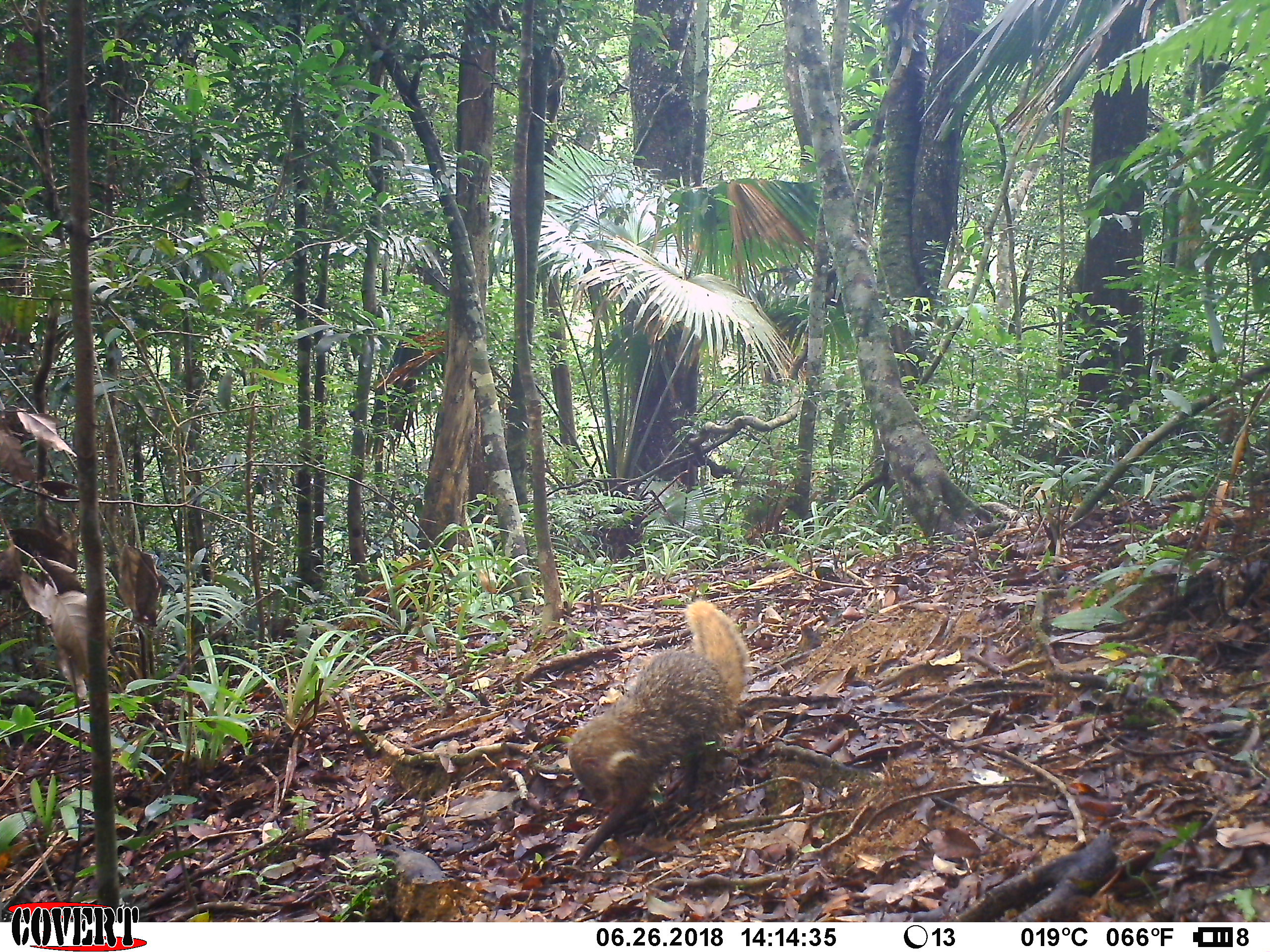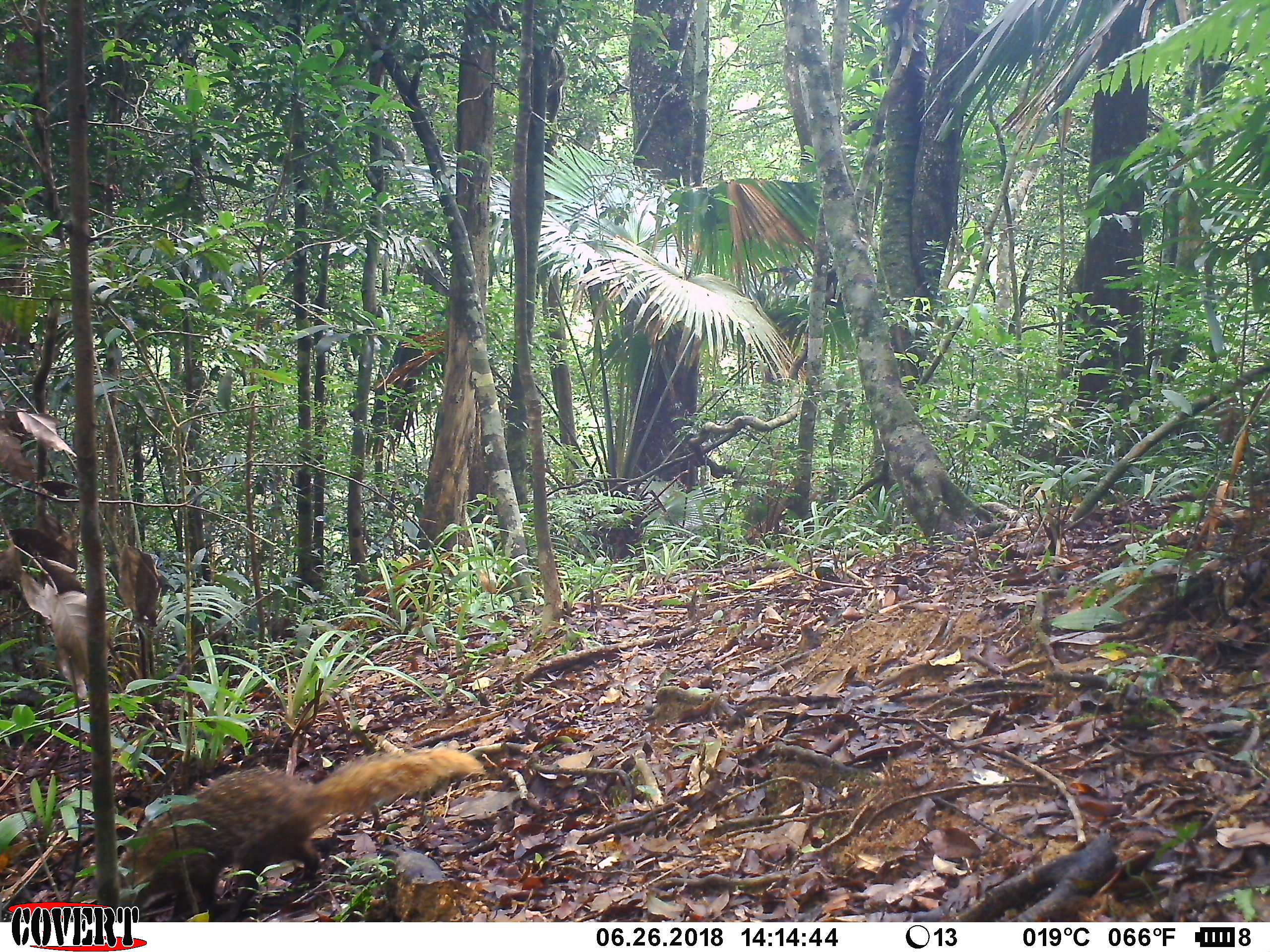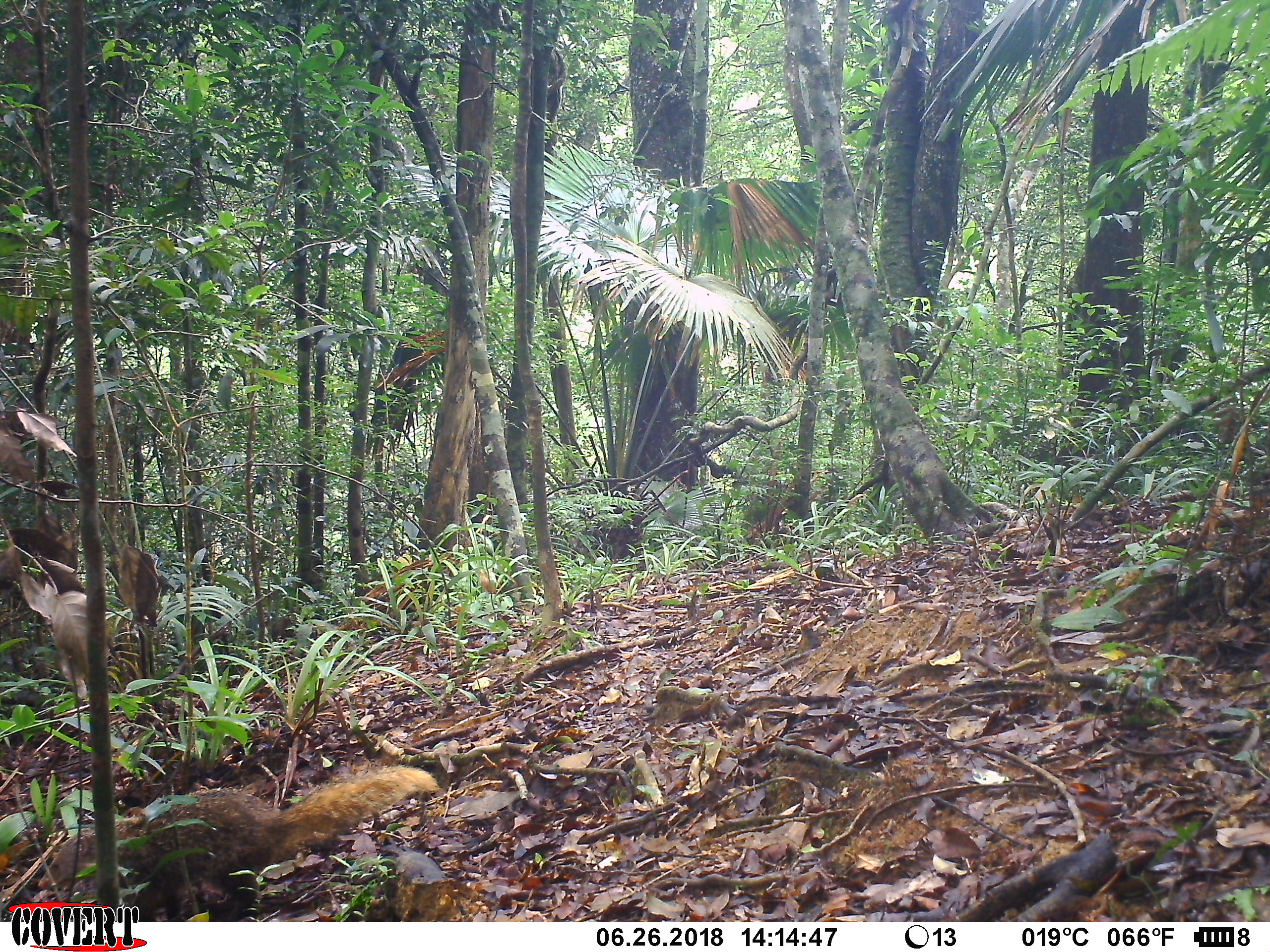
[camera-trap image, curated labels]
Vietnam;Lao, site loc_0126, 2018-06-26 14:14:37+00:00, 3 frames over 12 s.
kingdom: Animalia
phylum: Chordata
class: Mammalia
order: Carnivora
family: Herpestidae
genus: Urva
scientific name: Urva urva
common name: crab-eating mongoose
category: crab eating mongoose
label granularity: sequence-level